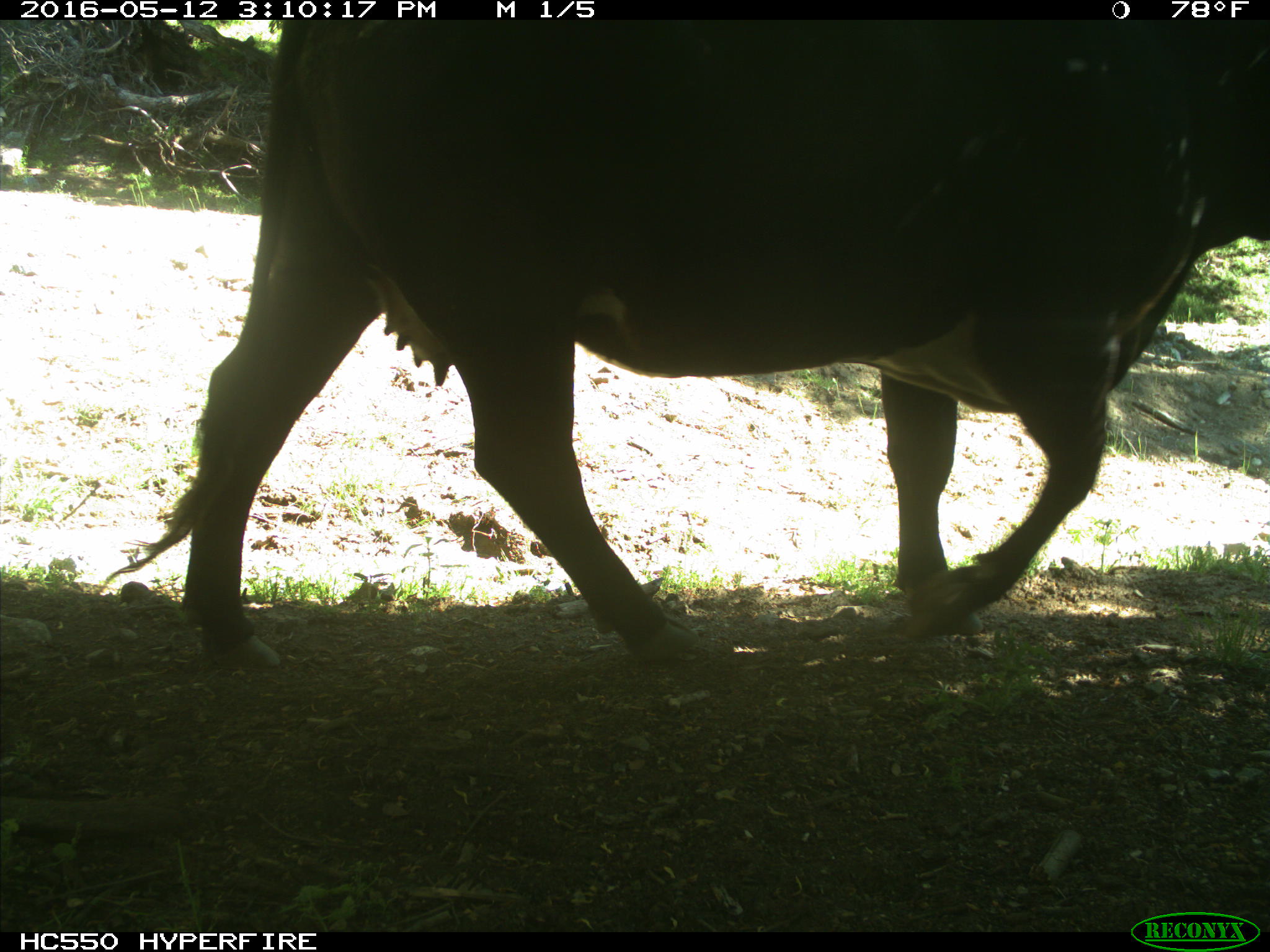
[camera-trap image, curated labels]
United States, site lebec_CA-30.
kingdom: Animalia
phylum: Chordata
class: Mammalia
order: Artiodactyla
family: Bovidae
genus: Bos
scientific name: Bos taurus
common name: domestic cow